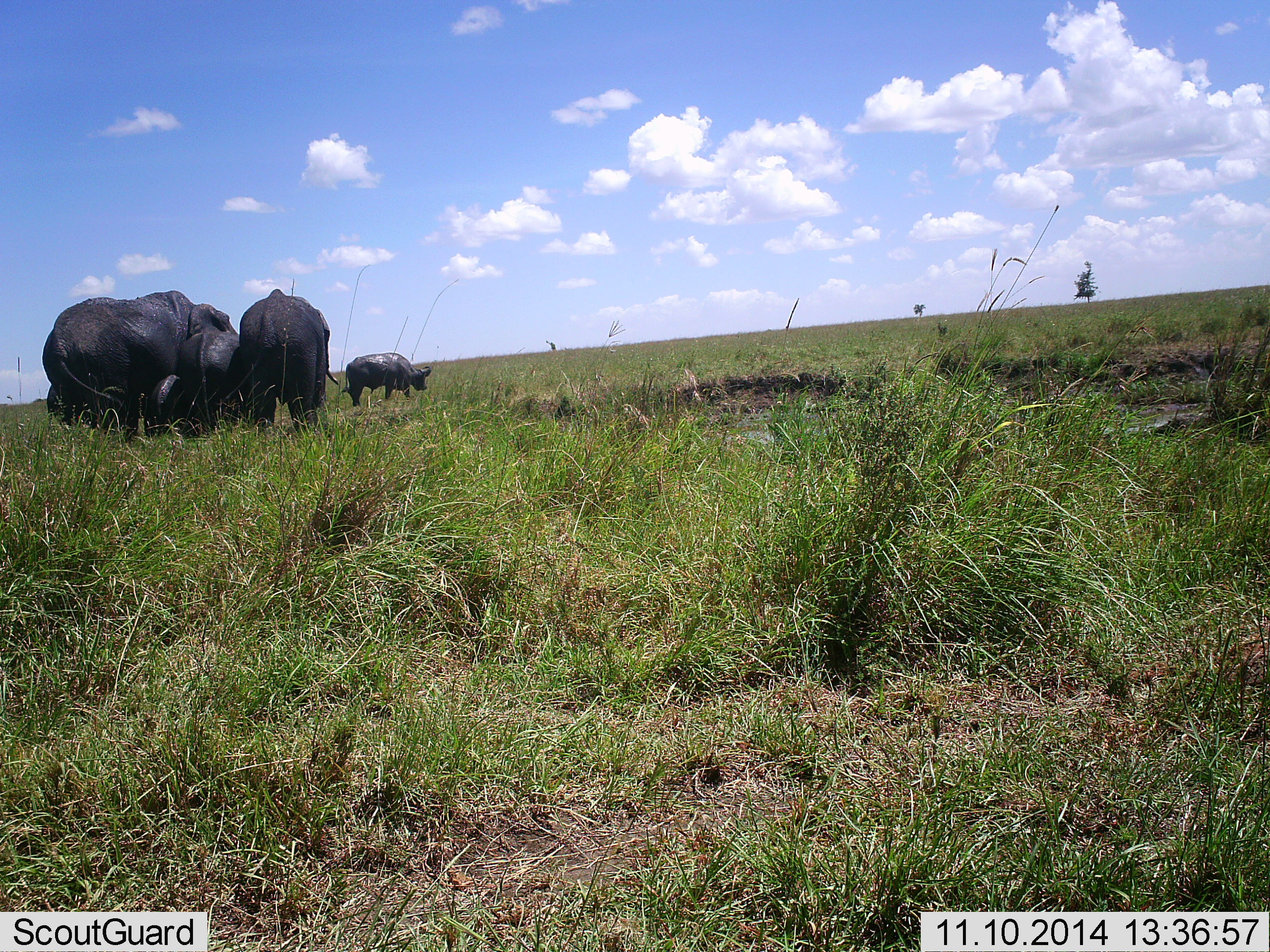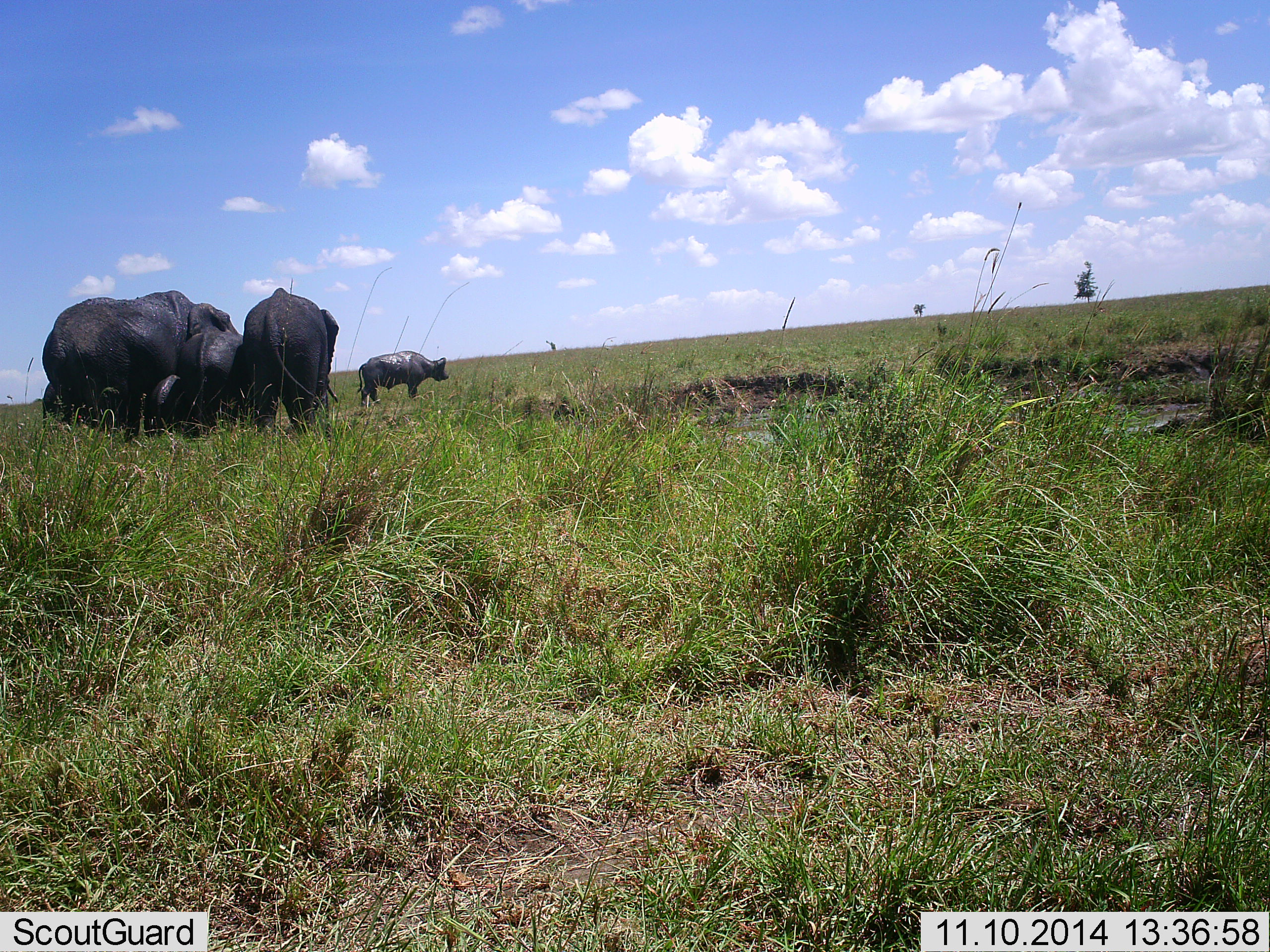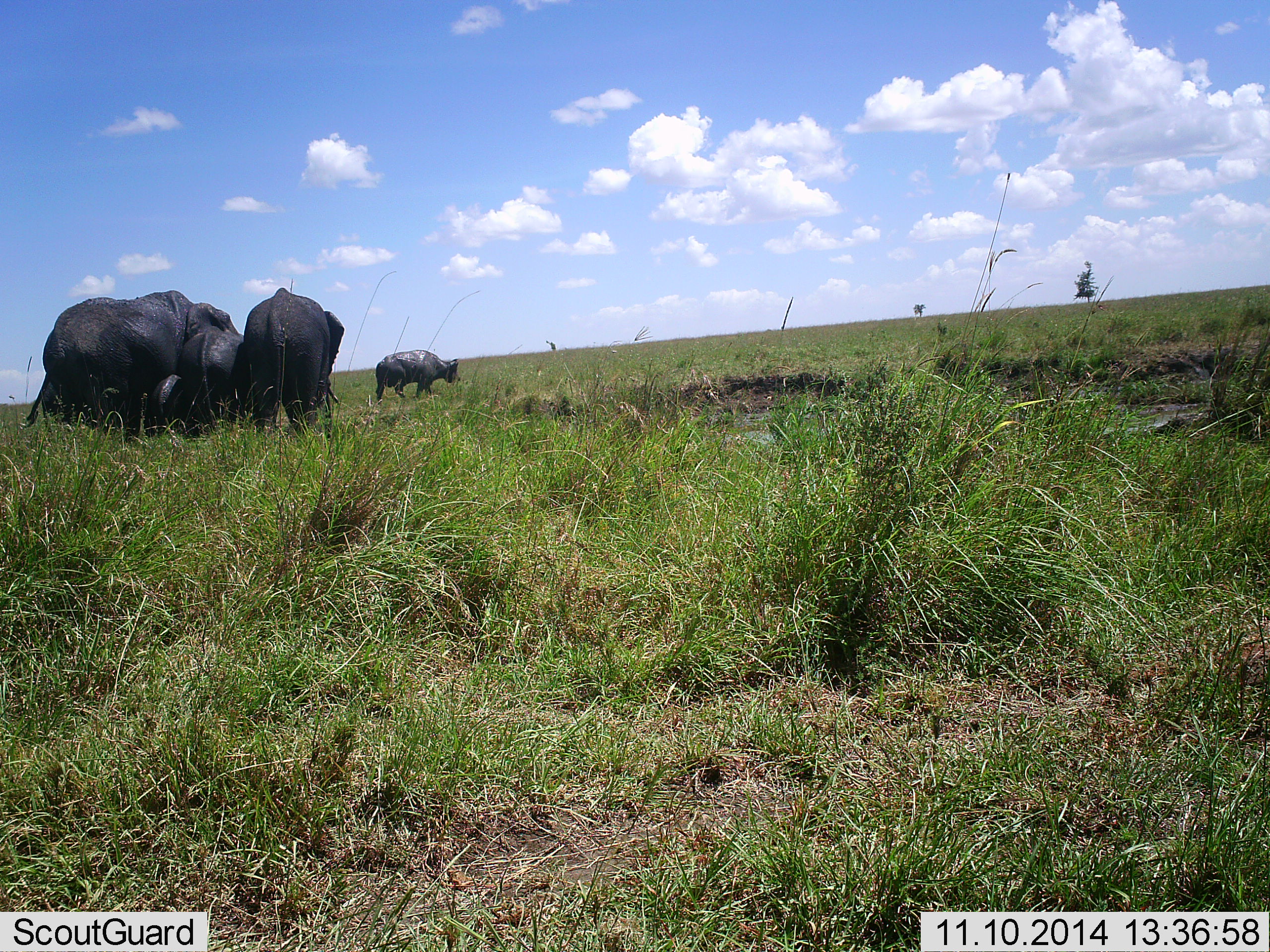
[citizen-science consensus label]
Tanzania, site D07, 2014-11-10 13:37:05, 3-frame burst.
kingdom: Animalia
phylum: Chordata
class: Mammalia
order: Artiodactyla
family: Bovidae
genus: Syncerus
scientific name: Syncerus caffer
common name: cape buffalo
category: buffalo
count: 1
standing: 58%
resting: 0%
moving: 42%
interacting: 0%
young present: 8%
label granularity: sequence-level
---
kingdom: Animalia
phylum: Chordata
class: Mammalia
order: Proboscidea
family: Elephantidae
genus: Loxodonta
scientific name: Loxodonta africana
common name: african bush elephant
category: elephant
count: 4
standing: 77%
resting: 15%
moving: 15%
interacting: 15%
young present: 62%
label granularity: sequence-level